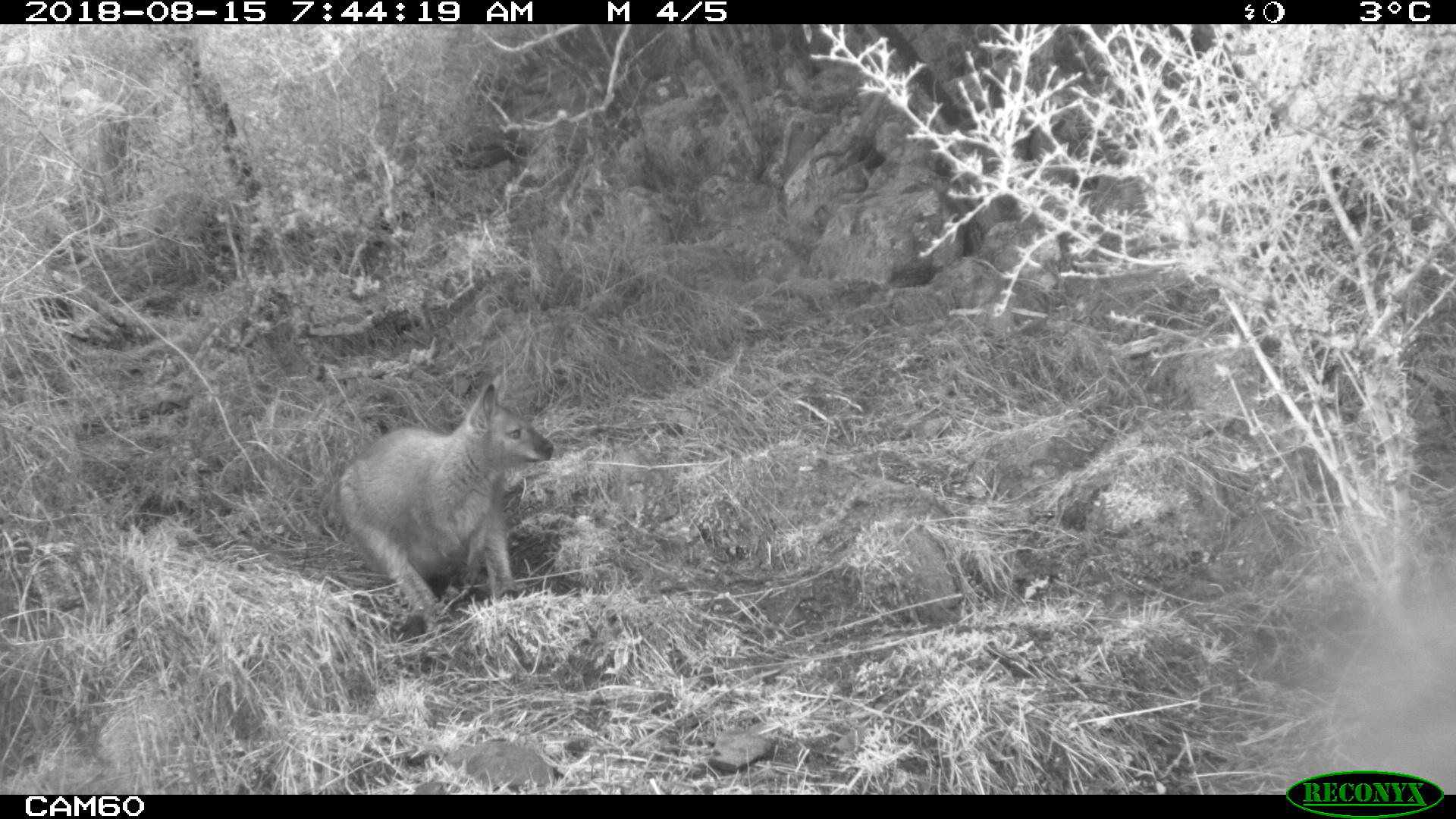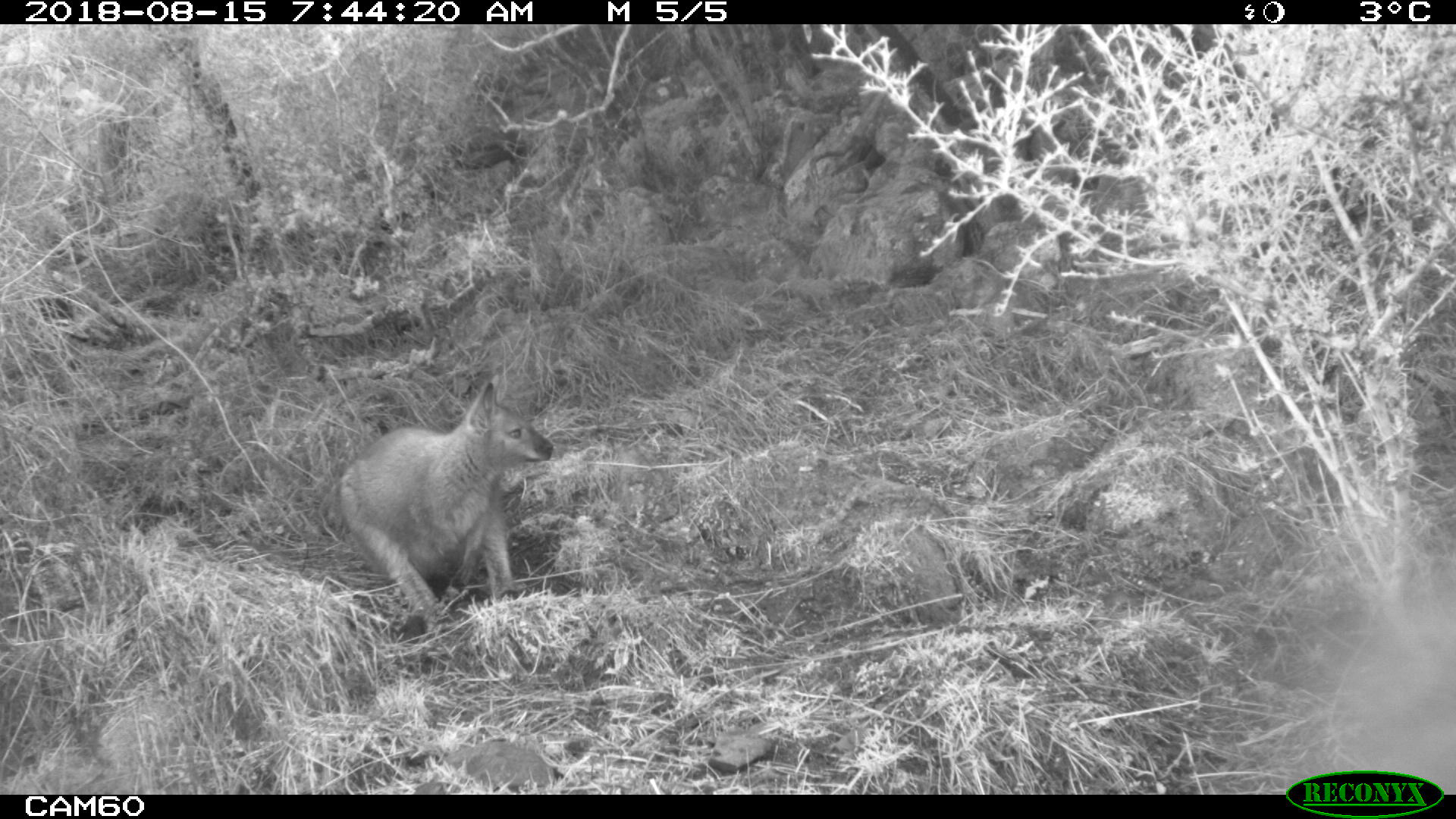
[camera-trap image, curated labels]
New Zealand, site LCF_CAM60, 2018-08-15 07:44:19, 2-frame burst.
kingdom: Animalia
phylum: Chordata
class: Mammalia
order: Diprotodontia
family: Macropodidae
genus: Notamacropus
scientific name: Notamacropus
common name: wallaby